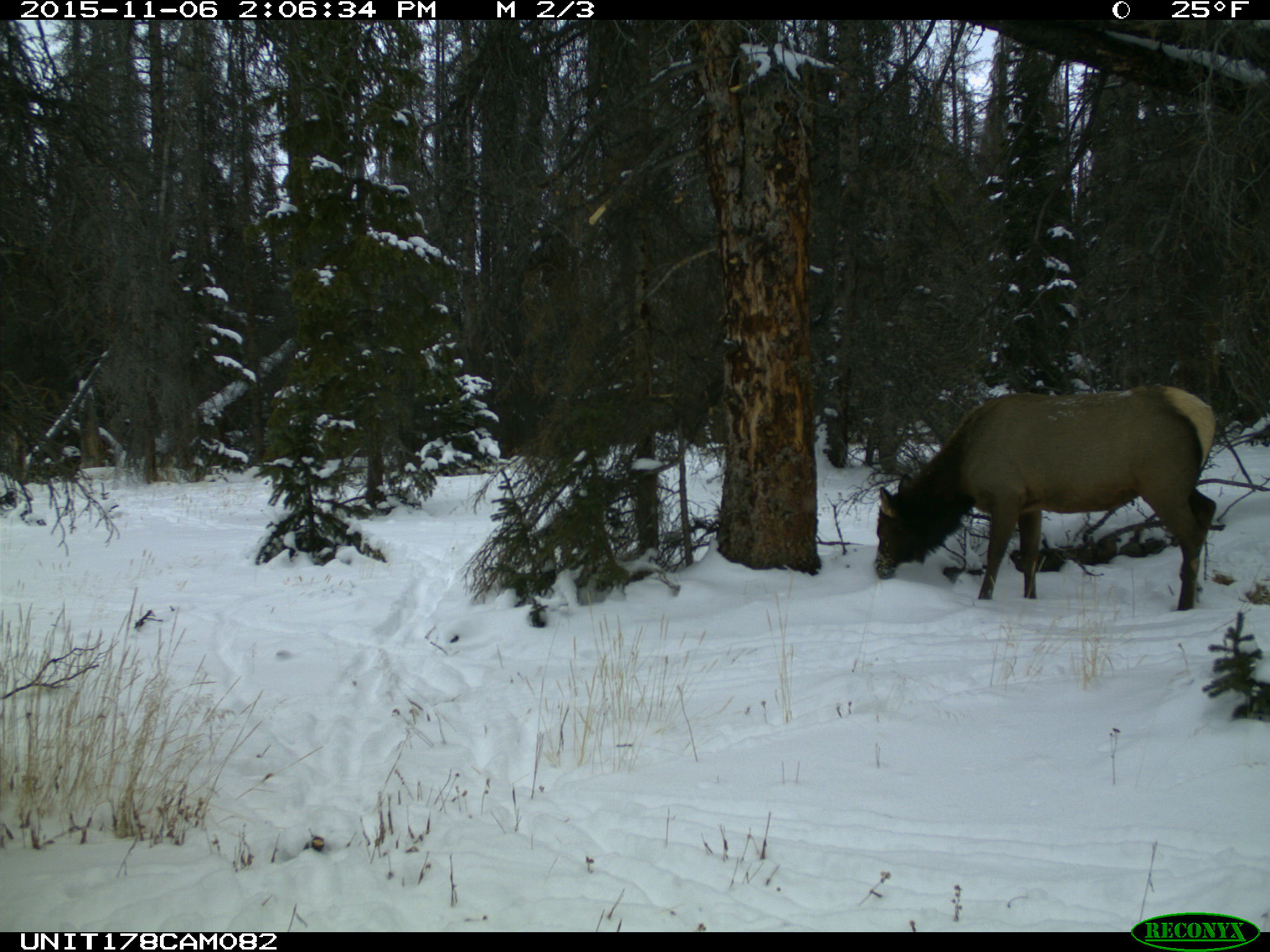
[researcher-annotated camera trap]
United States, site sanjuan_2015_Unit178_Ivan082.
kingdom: Animalia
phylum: Chordata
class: Mammalia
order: Artiodactyla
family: Cervidae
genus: Cervus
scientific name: Cervus elaphus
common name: red deer